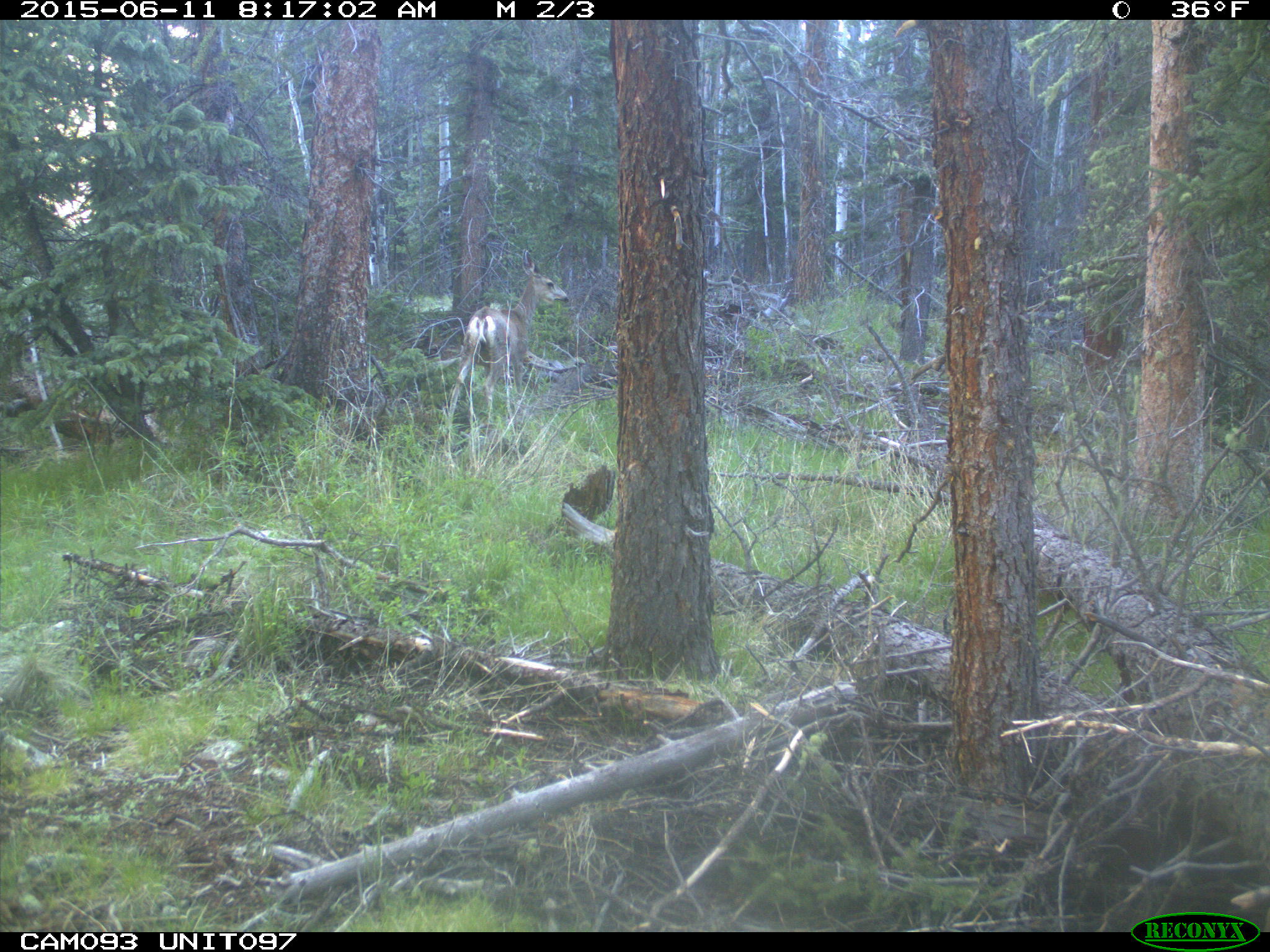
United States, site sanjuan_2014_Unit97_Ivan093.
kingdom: Animalia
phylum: Chordata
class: Mammalia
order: Artiodactyla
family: Cervidae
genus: Odocoileus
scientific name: Odocoileus hemionus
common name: mule deer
Odocoileus hemionus (mule deer).